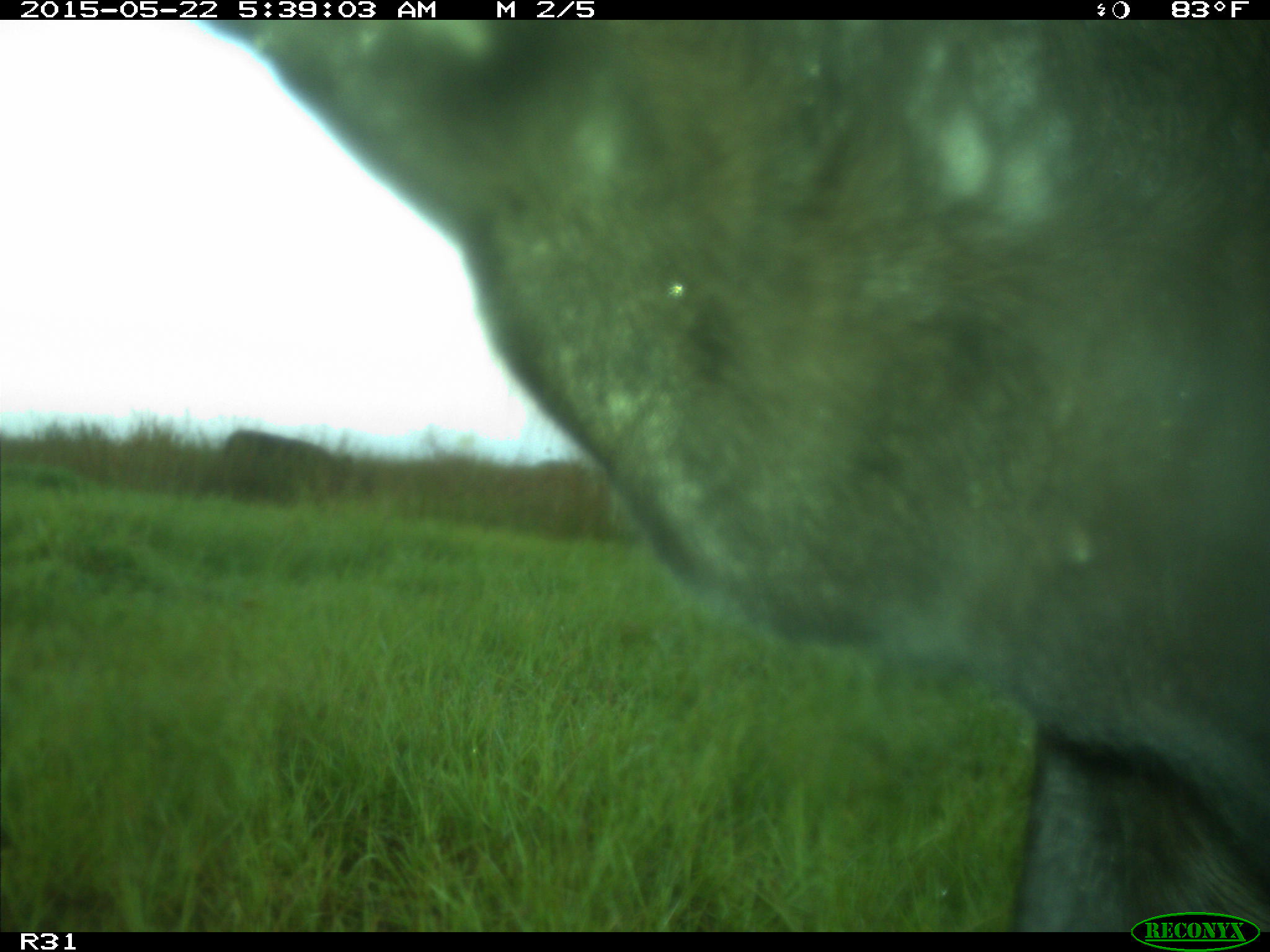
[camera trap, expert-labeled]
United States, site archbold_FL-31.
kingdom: Animalia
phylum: Chordata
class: Mammalia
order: Artiodactyla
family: Bovidae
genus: Bos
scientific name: Bos taurus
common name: domestic cow